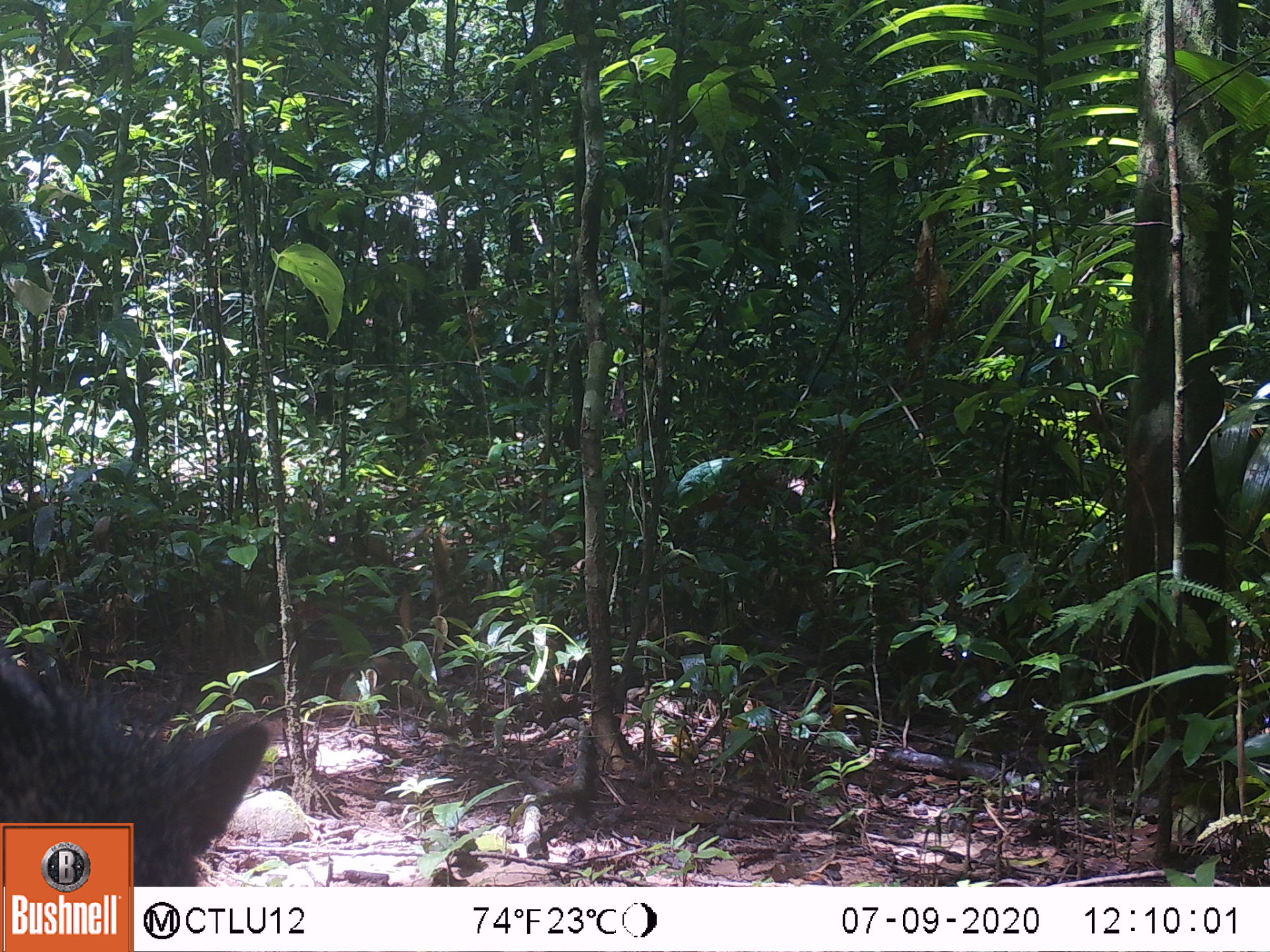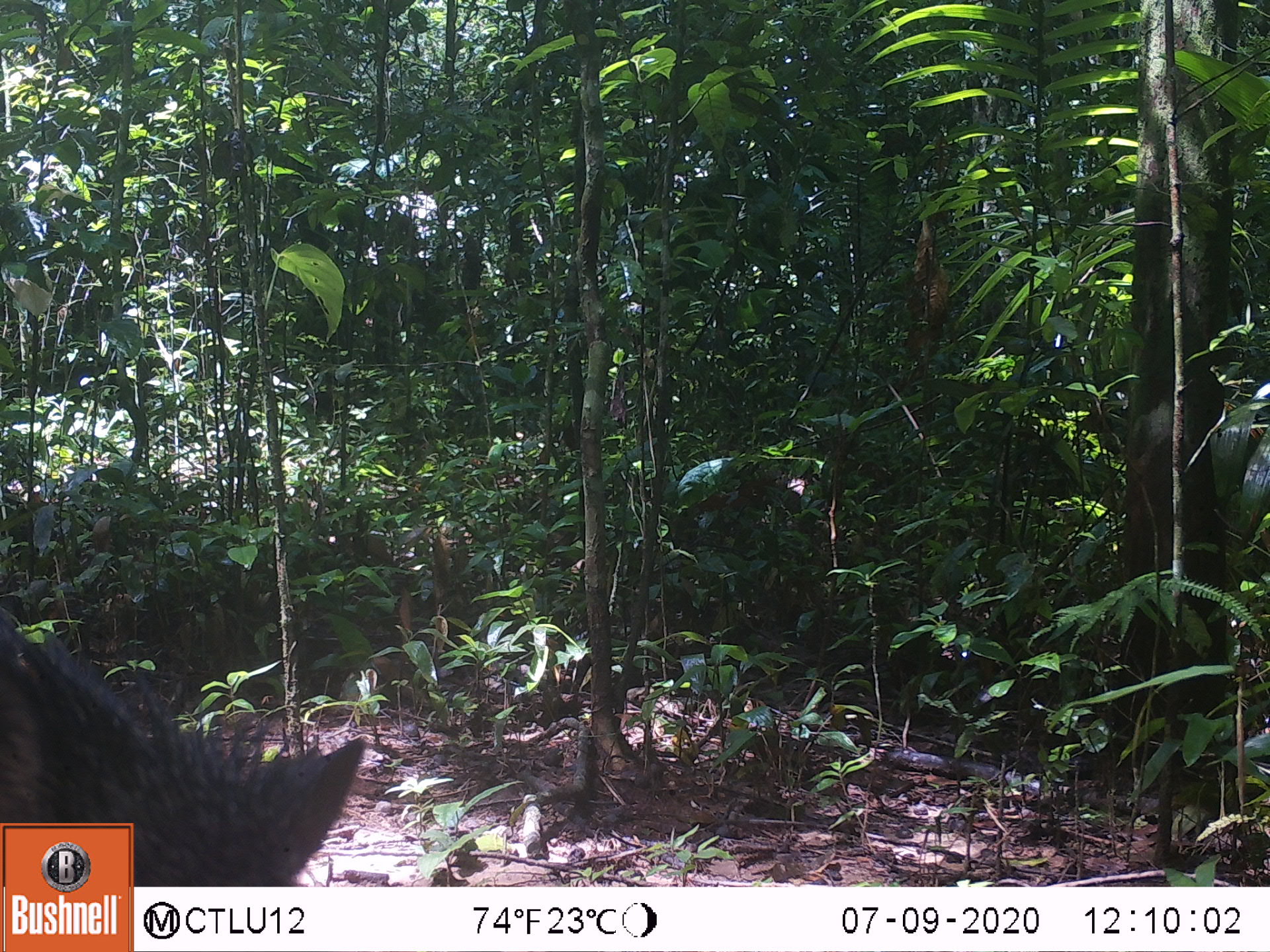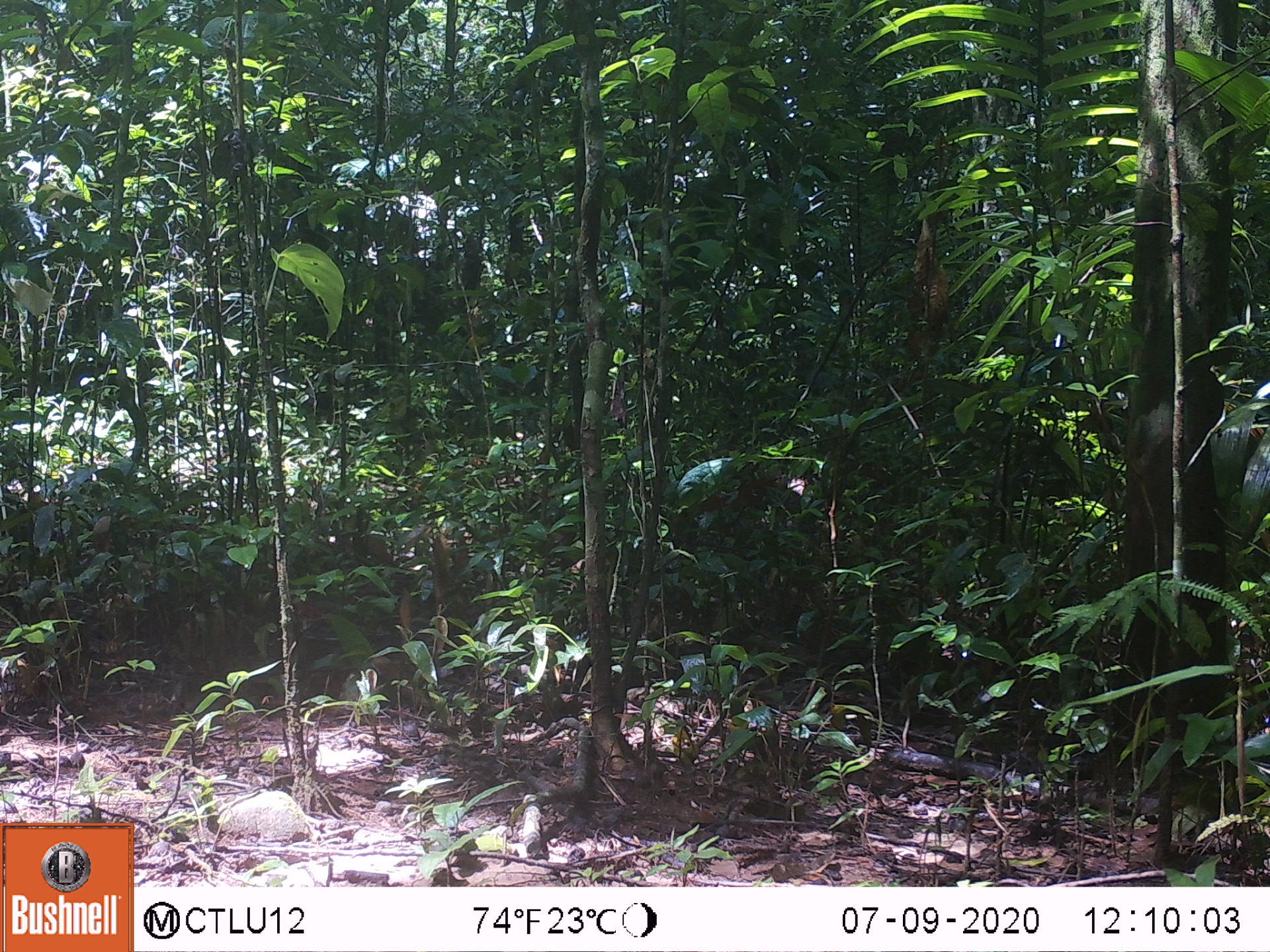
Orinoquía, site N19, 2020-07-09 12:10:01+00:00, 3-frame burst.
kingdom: Animalia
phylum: Chordata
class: Mammalia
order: Artiodactyla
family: Tayassuidae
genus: Pecari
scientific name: Pecari tajacu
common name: collared peccary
Collared peccary (Pecari tajacu).